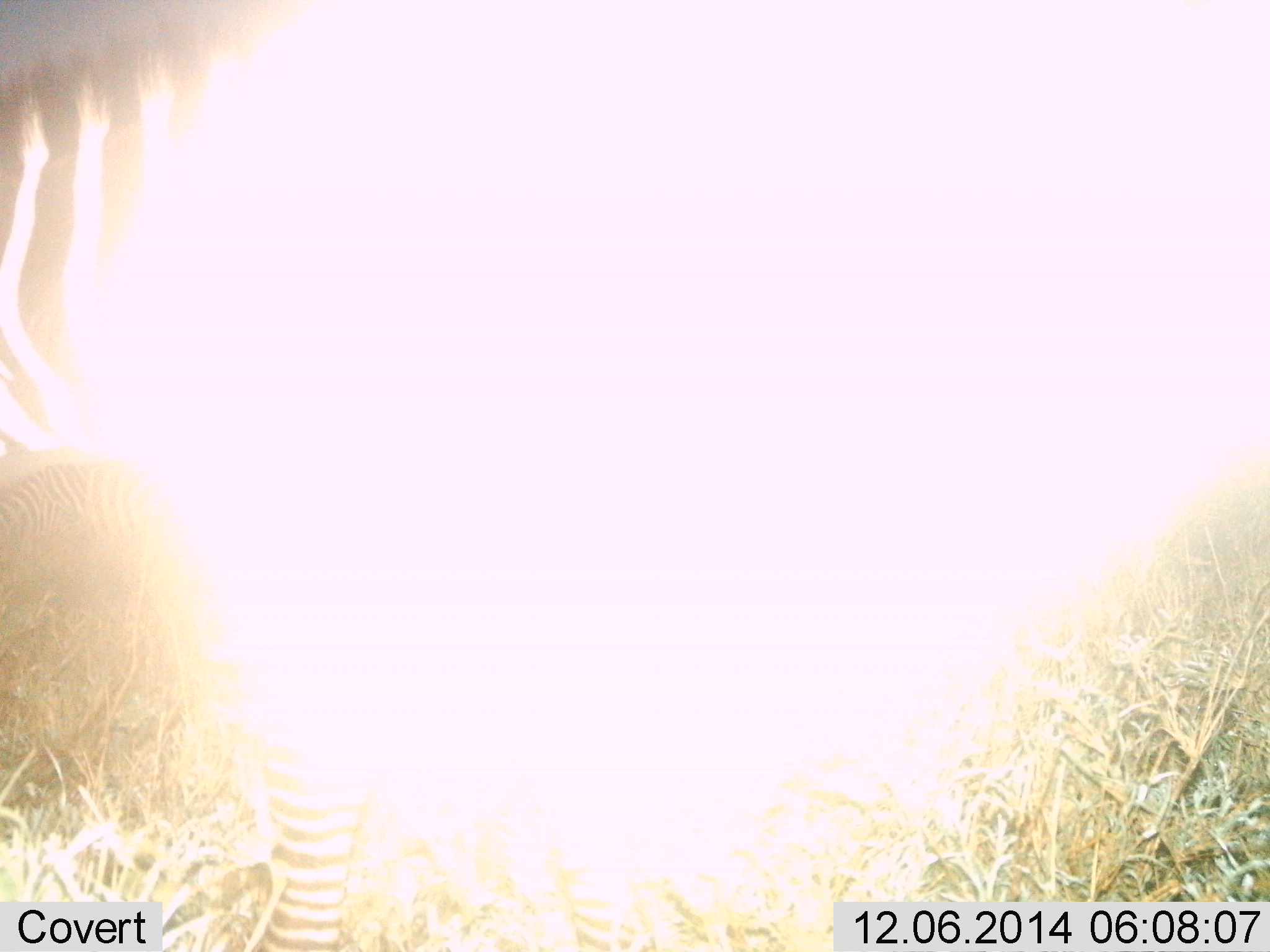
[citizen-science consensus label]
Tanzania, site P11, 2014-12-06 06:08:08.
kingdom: Animalia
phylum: Chordata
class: Mammalia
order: Perissodactyla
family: Equidae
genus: Equus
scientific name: Equus quagga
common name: plains zebra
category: zebra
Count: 1.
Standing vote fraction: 80%.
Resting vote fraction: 0%.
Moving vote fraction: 20%.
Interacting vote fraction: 0%.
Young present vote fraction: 0%.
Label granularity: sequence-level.